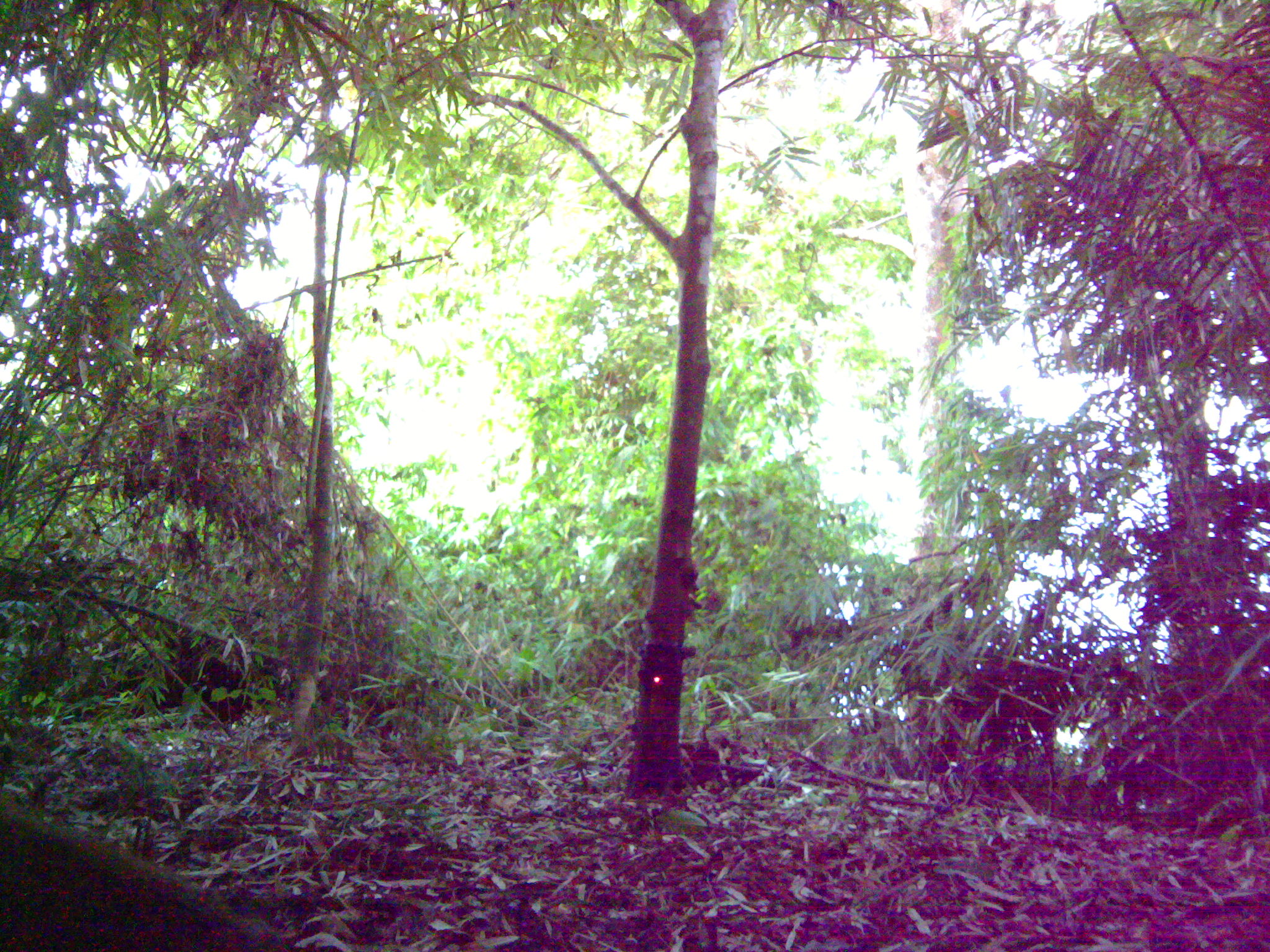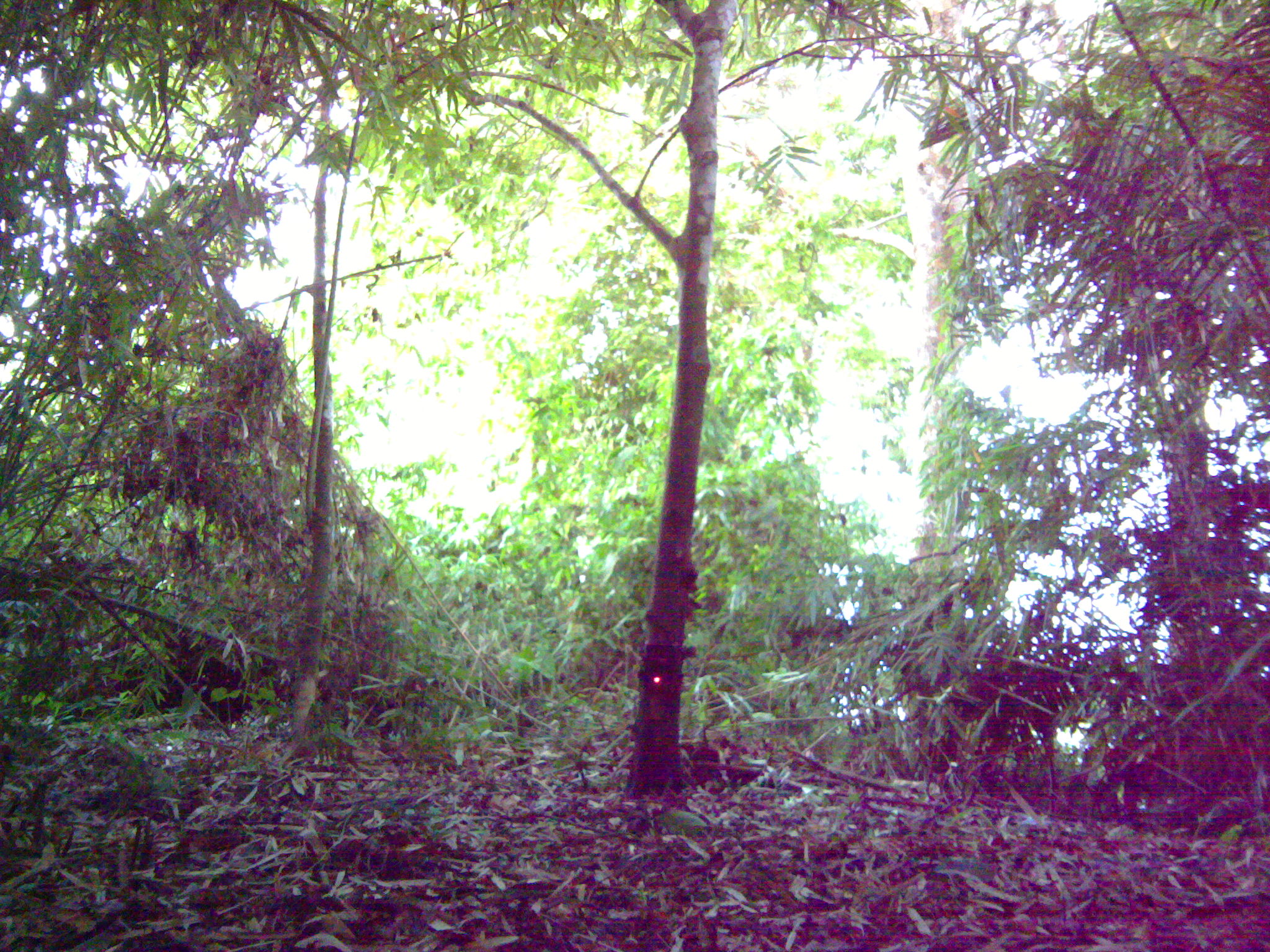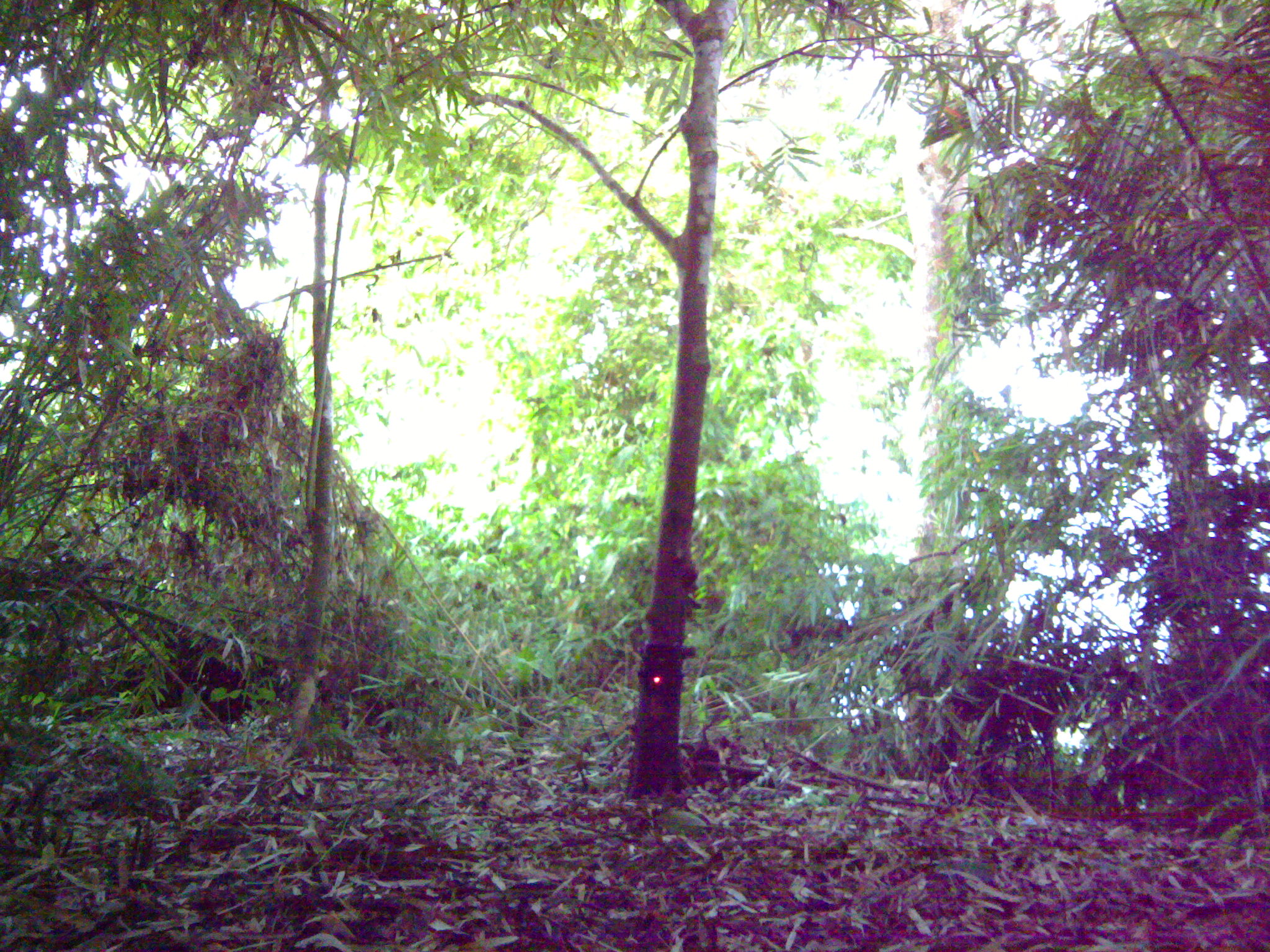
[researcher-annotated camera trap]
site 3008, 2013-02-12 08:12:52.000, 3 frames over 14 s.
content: unidentified animal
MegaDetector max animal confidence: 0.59